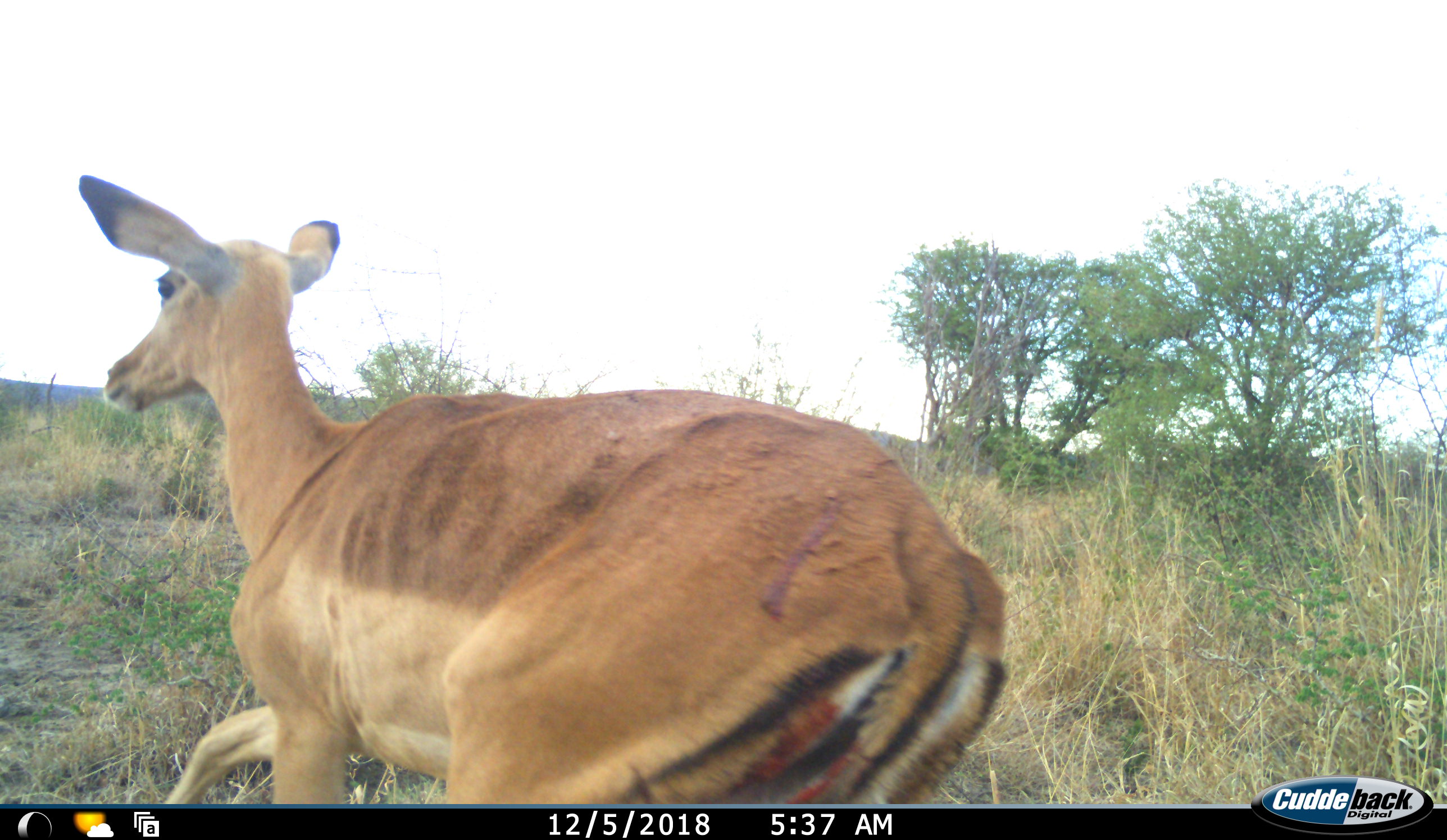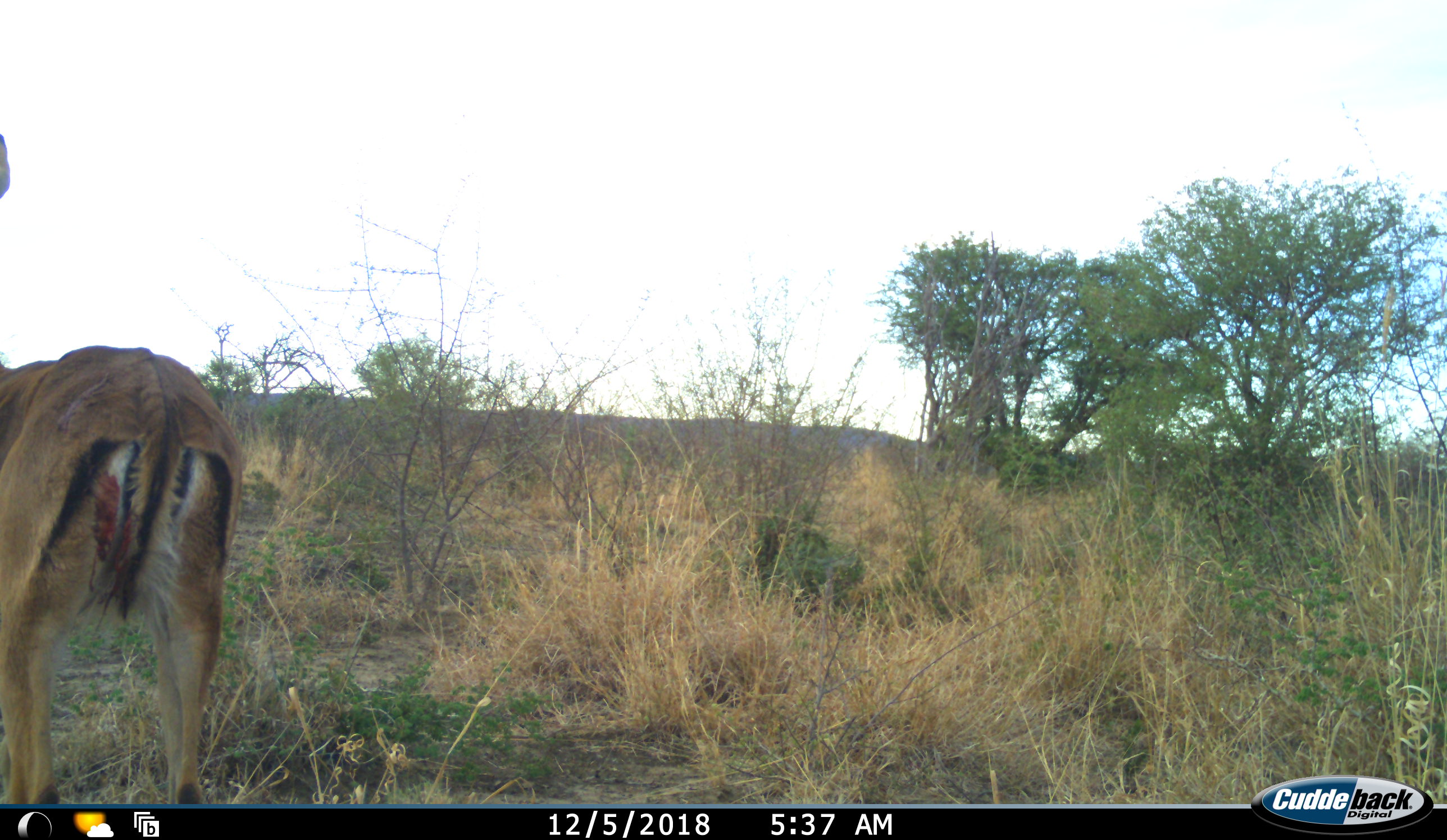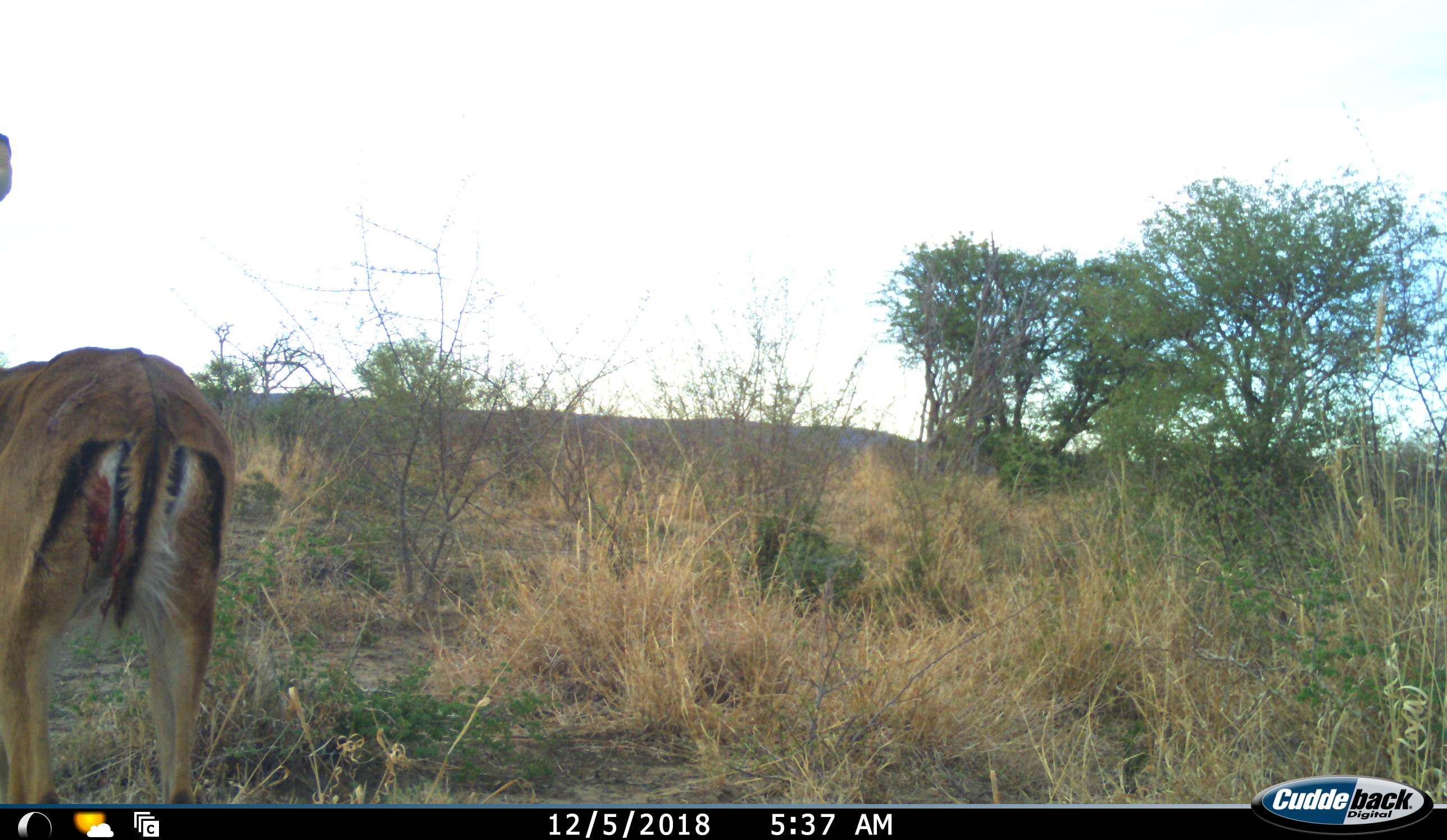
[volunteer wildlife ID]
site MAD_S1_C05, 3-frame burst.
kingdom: Animalia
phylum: Chordata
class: Mammalia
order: Artiodactyla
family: Bovidae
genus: Aepyceros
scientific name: Aepyceros melampus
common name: impala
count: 1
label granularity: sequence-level